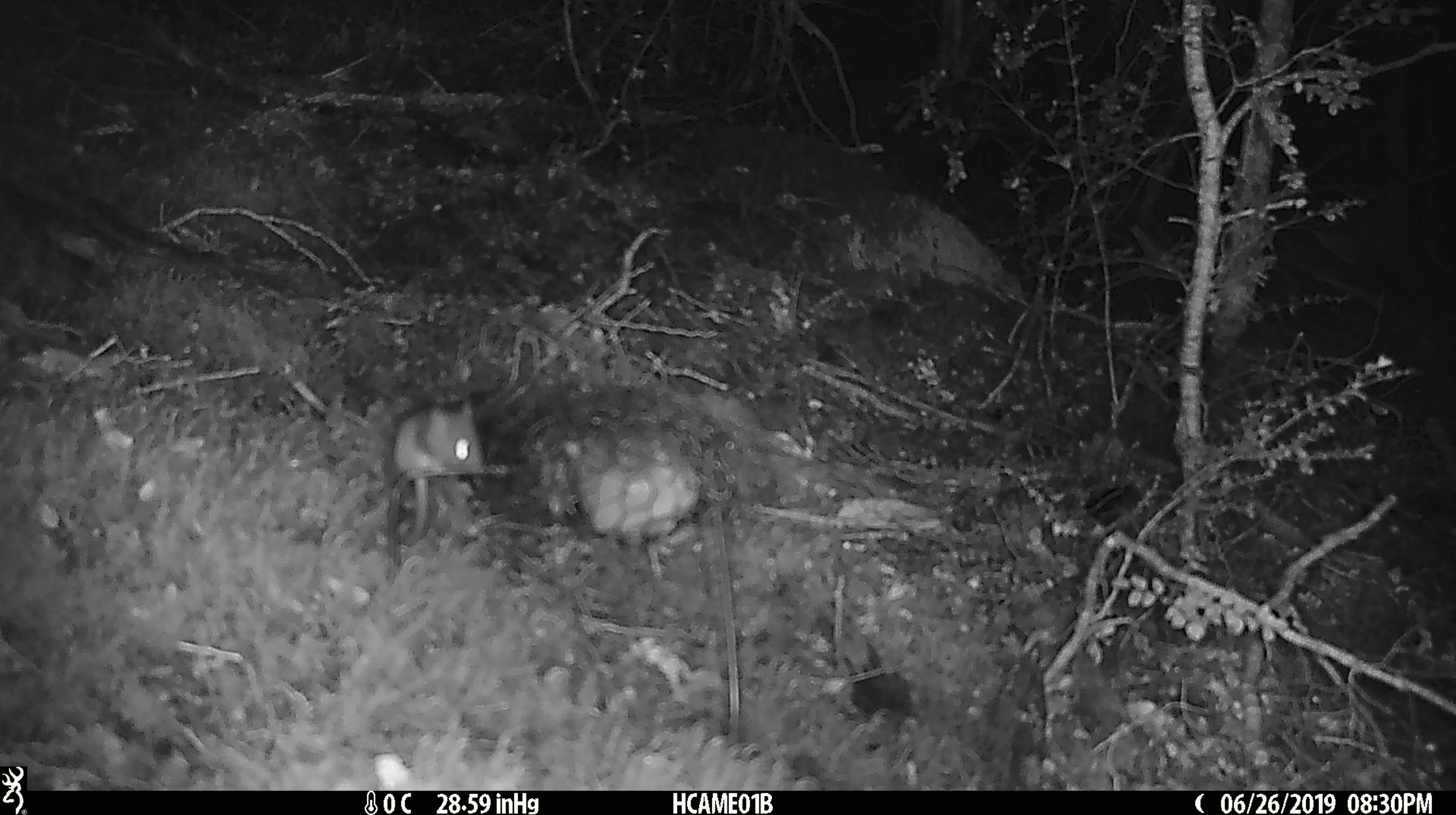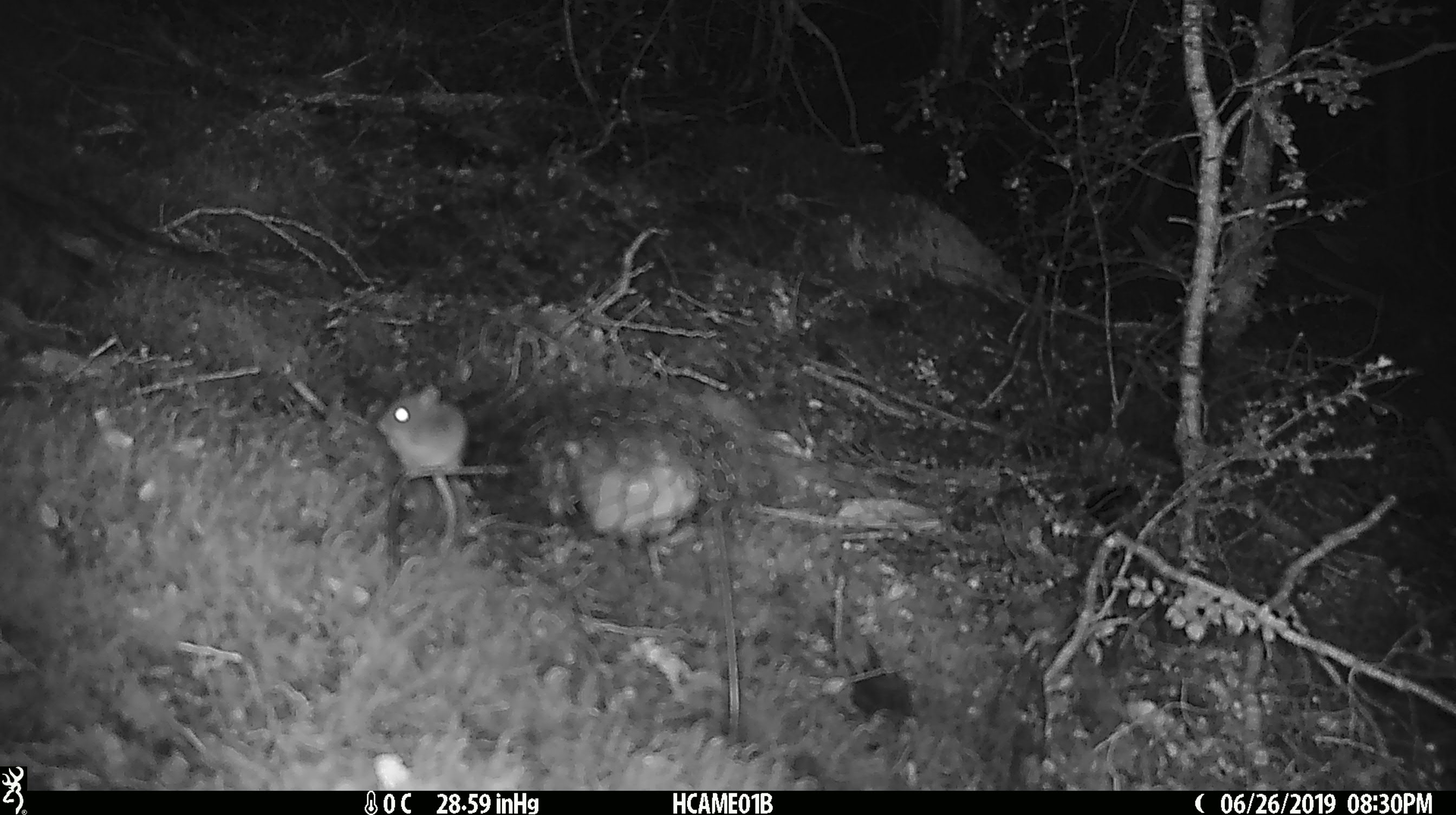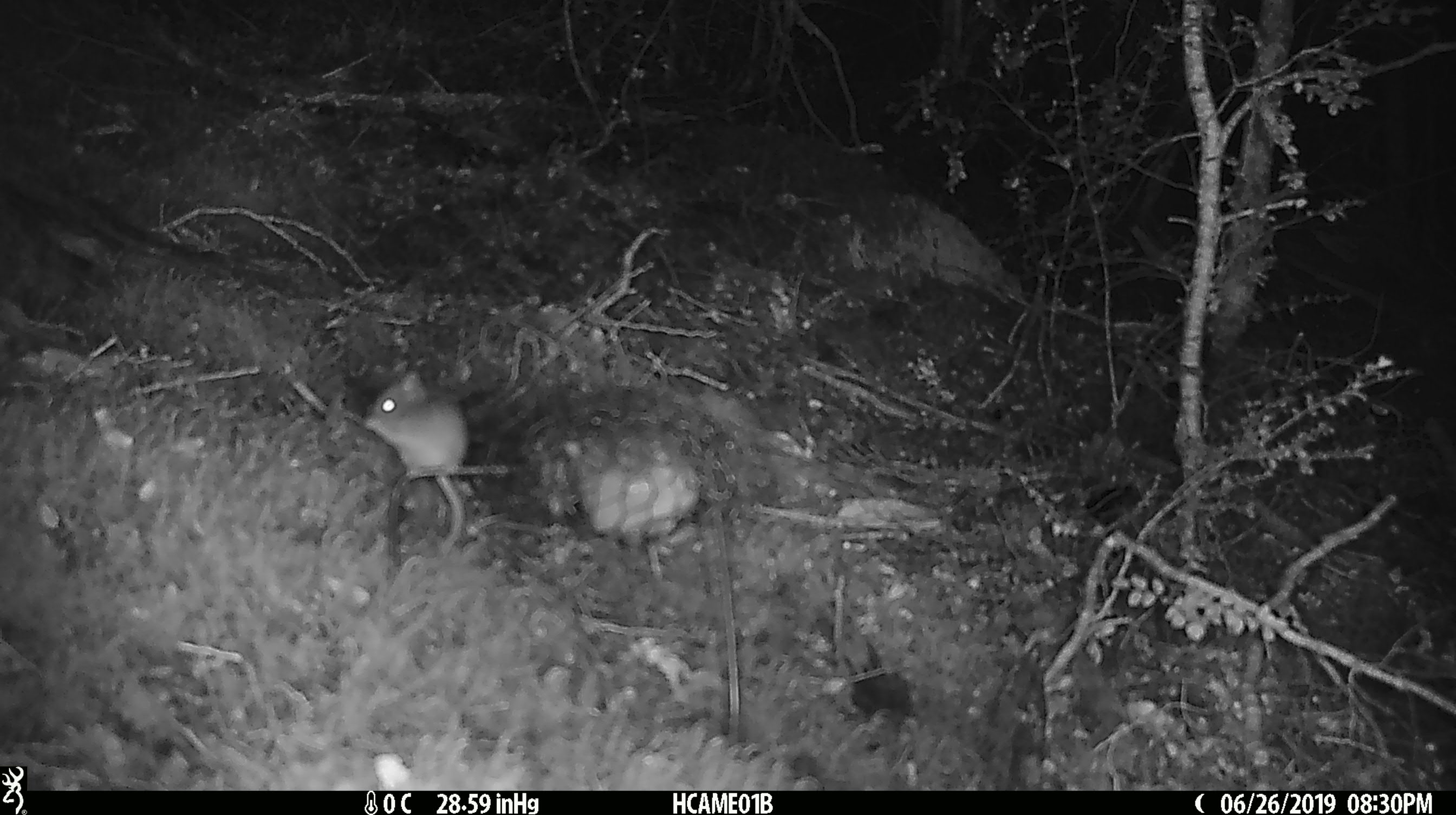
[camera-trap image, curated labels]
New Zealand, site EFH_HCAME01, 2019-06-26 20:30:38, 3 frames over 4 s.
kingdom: Animalia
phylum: Chordata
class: Mammalia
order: Rodentia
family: Muridae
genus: Mus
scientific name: Mus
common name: mouse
Mouse (Mus).